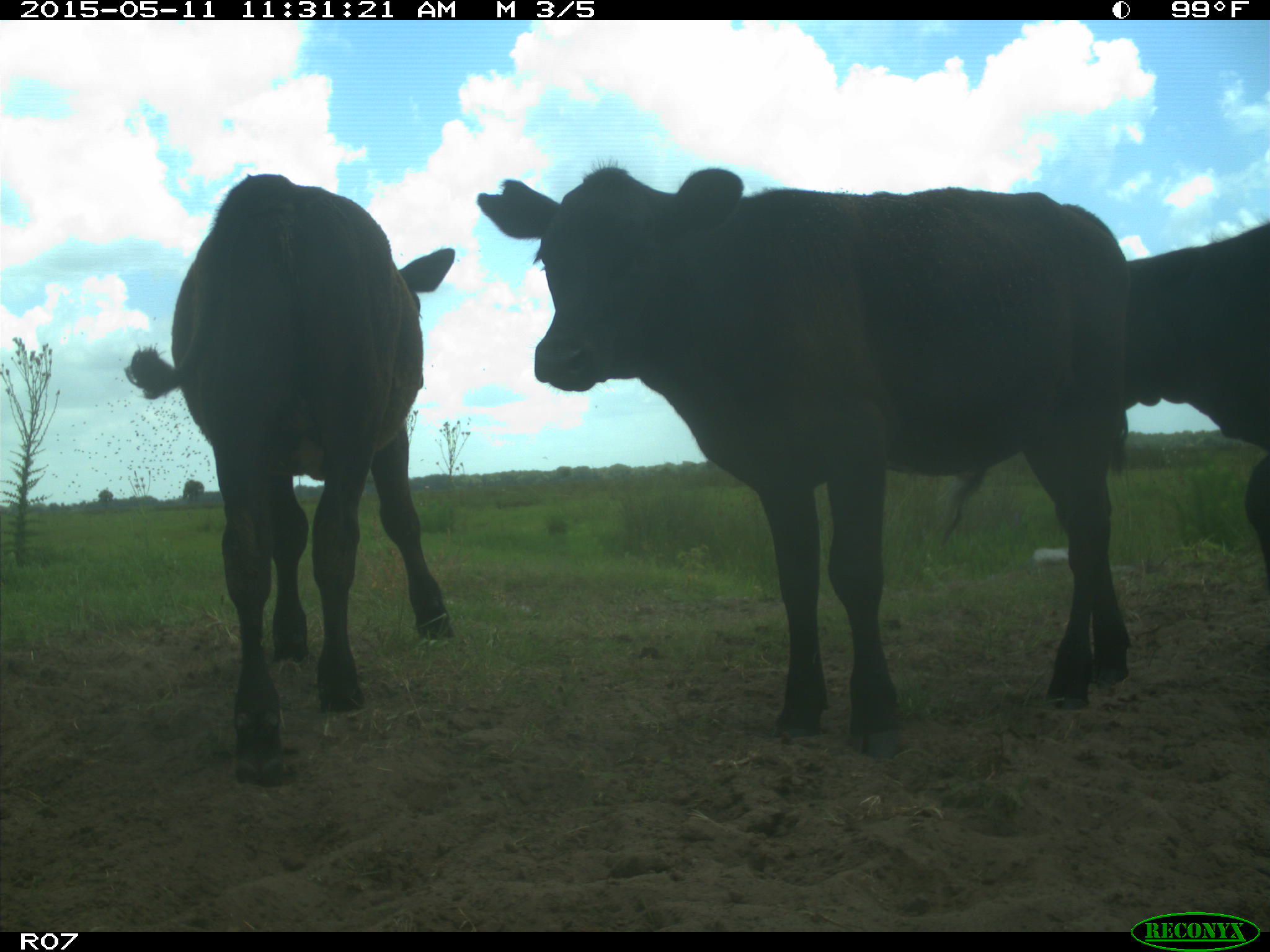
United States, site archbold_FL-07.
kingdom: Animalia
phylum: Chordata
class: Mammalia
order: Artiodactyla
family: Bovidae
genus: Bos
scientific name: Bos taurus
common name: domestic cow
Bos taurus (domestic cow).